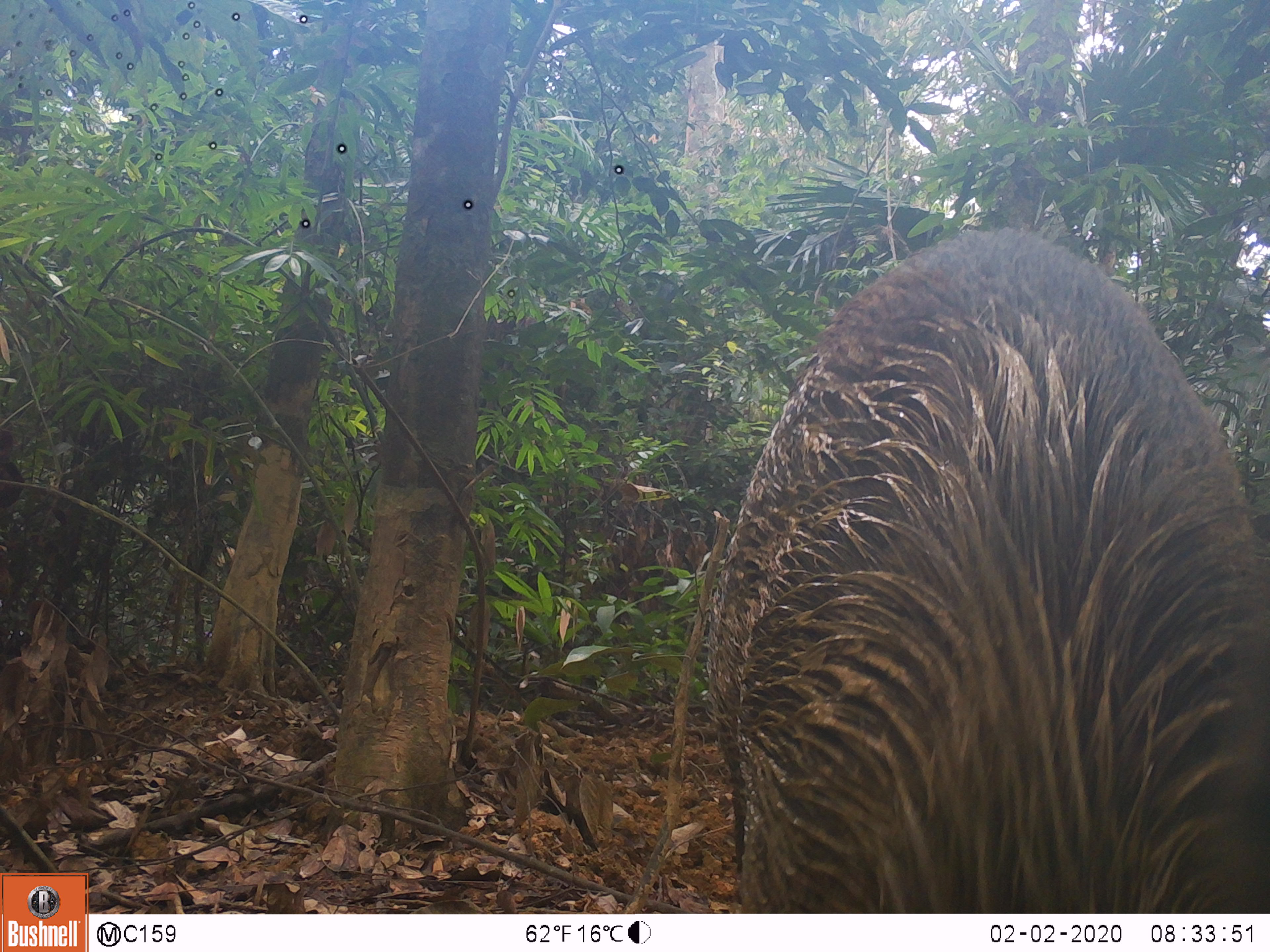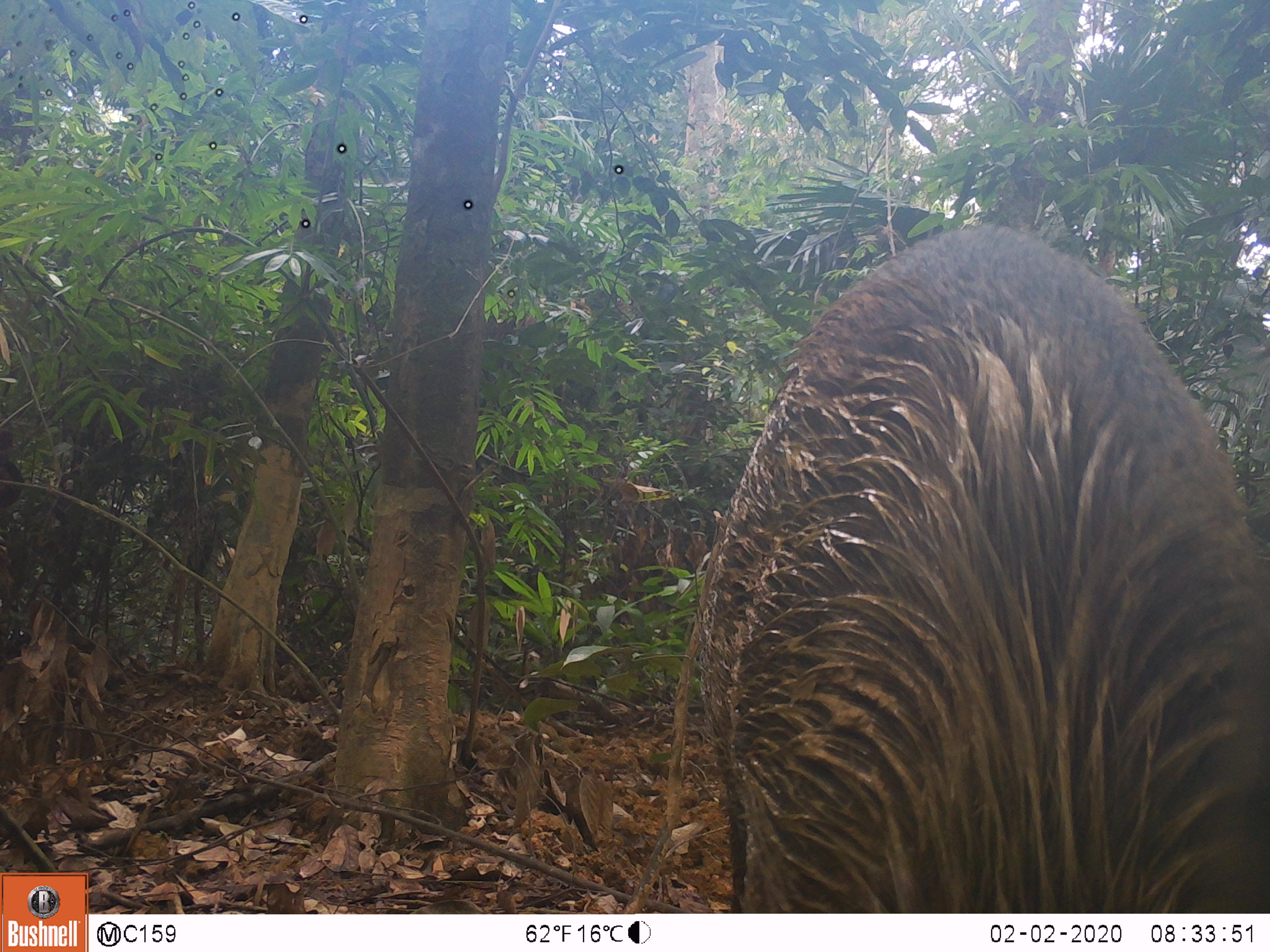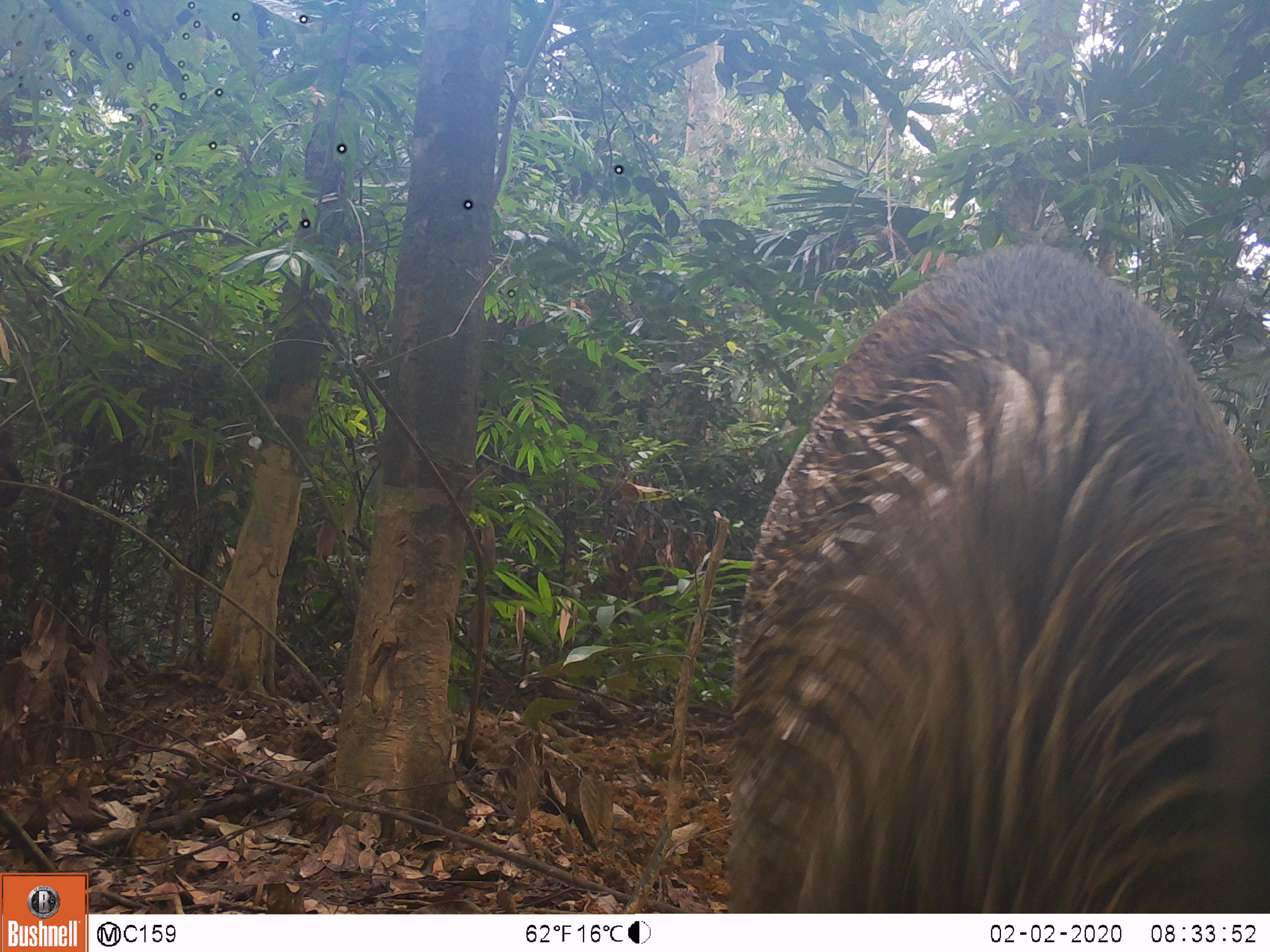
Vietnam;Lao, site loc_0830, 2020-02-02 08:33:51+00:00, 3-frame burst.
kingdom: Animalia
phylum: Chordata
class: Mammalia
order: Artiodactyla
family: Suidae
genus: Sus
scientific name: Sus scrofa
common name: eurasian wild pig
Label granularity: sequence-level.